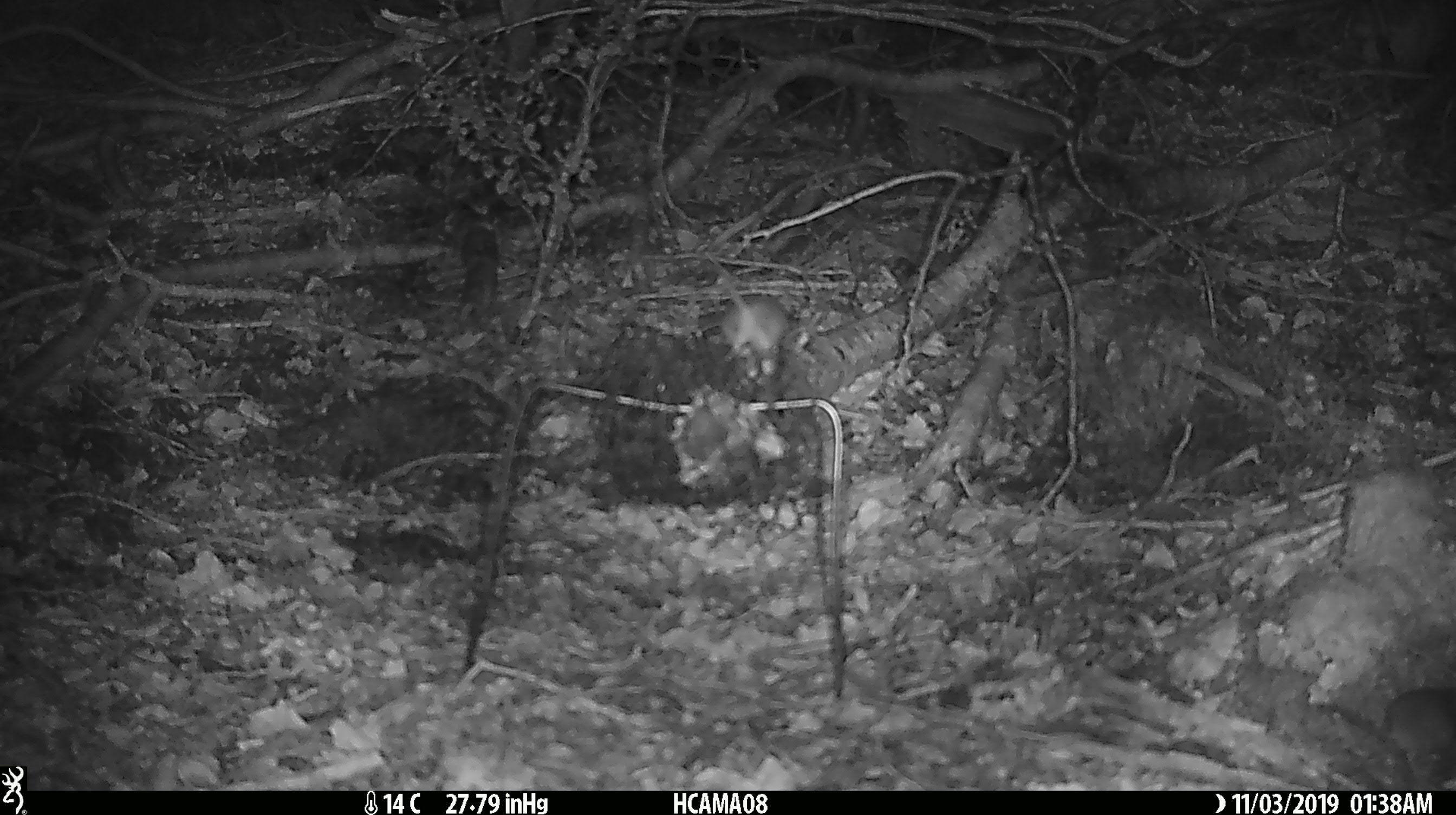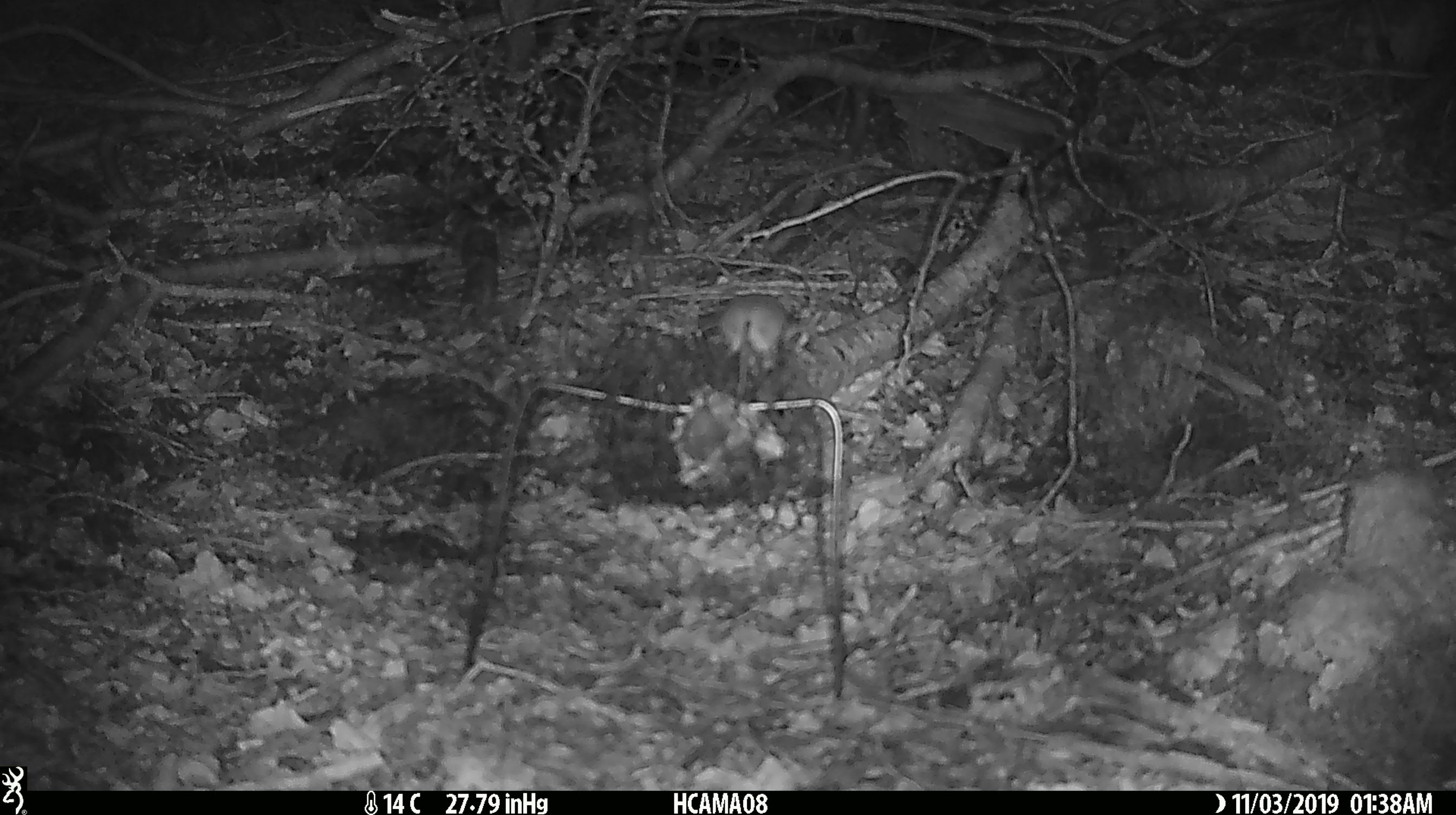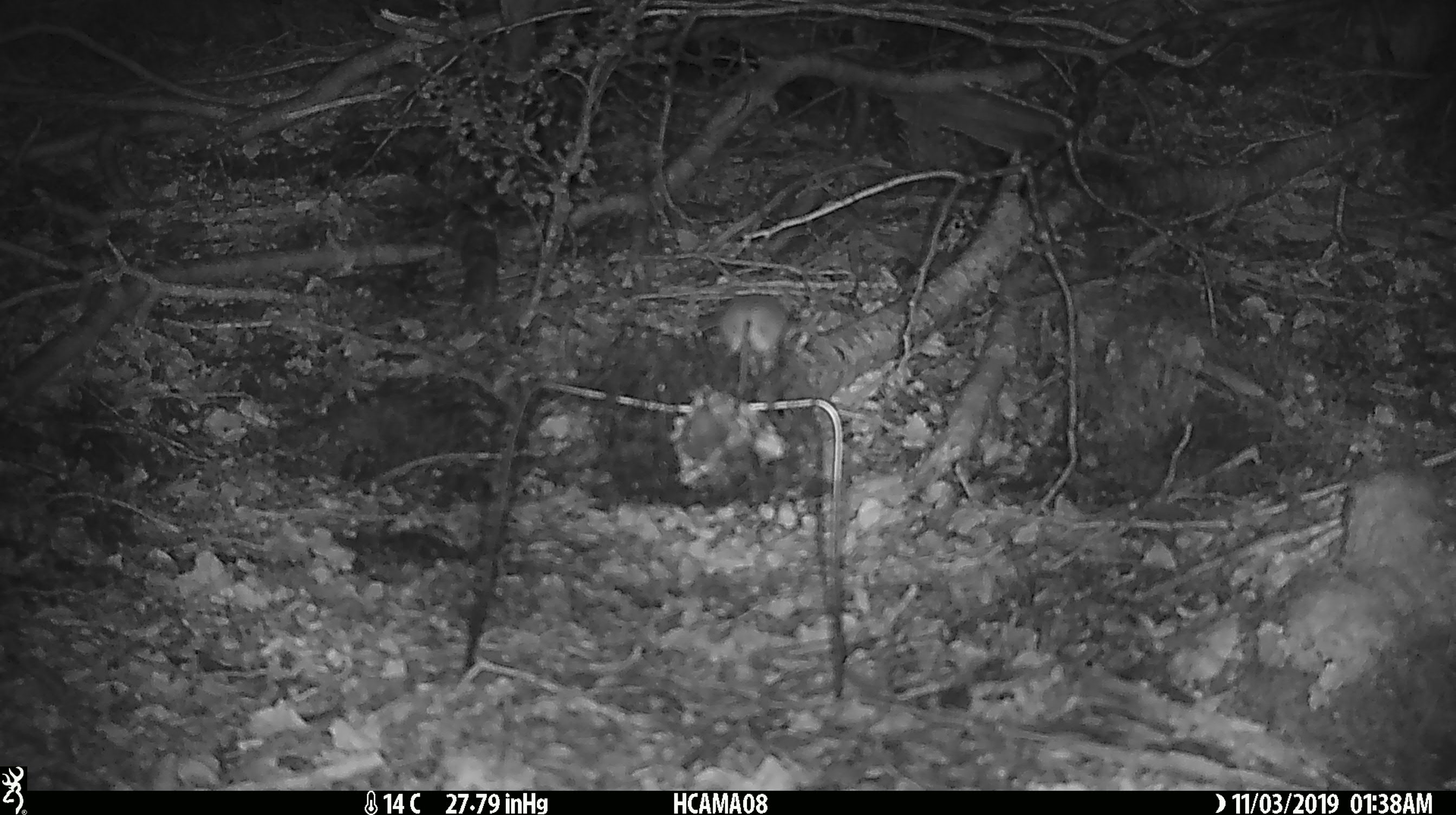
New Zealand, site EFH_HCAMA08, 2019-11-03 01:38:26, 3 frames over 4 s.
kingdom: Animalia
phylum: Chordata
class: Mammalia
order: Rodentia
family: Muridae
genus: Mus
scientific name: Mus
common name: mouse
Mouse (Mus).